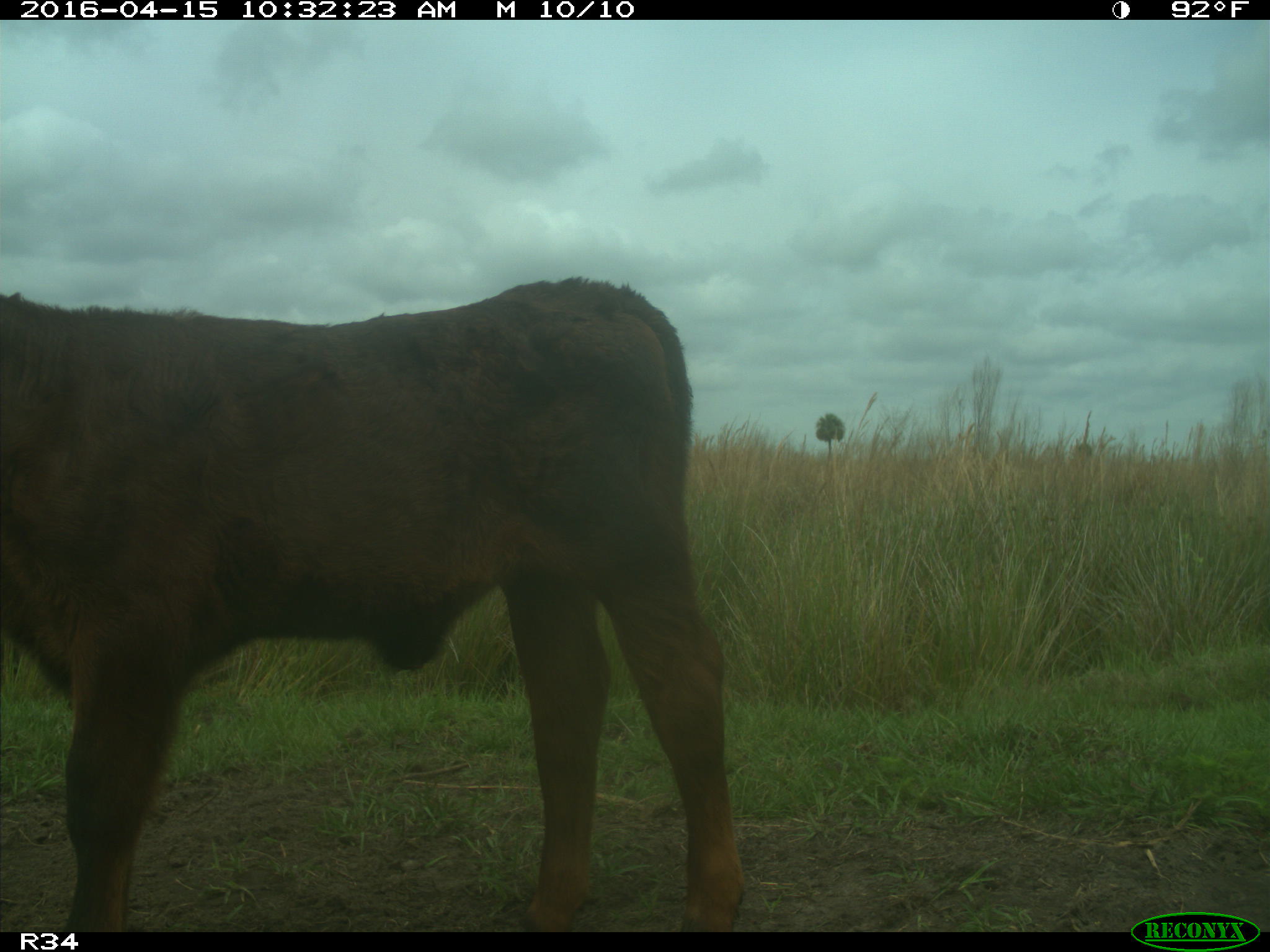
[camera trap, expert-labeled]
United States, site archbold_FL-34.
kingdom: Animalia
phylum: Chordata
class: Mammalia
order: Artiodactyla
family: Bovidae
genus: Bos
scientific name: Bos taurus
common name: domestic cow